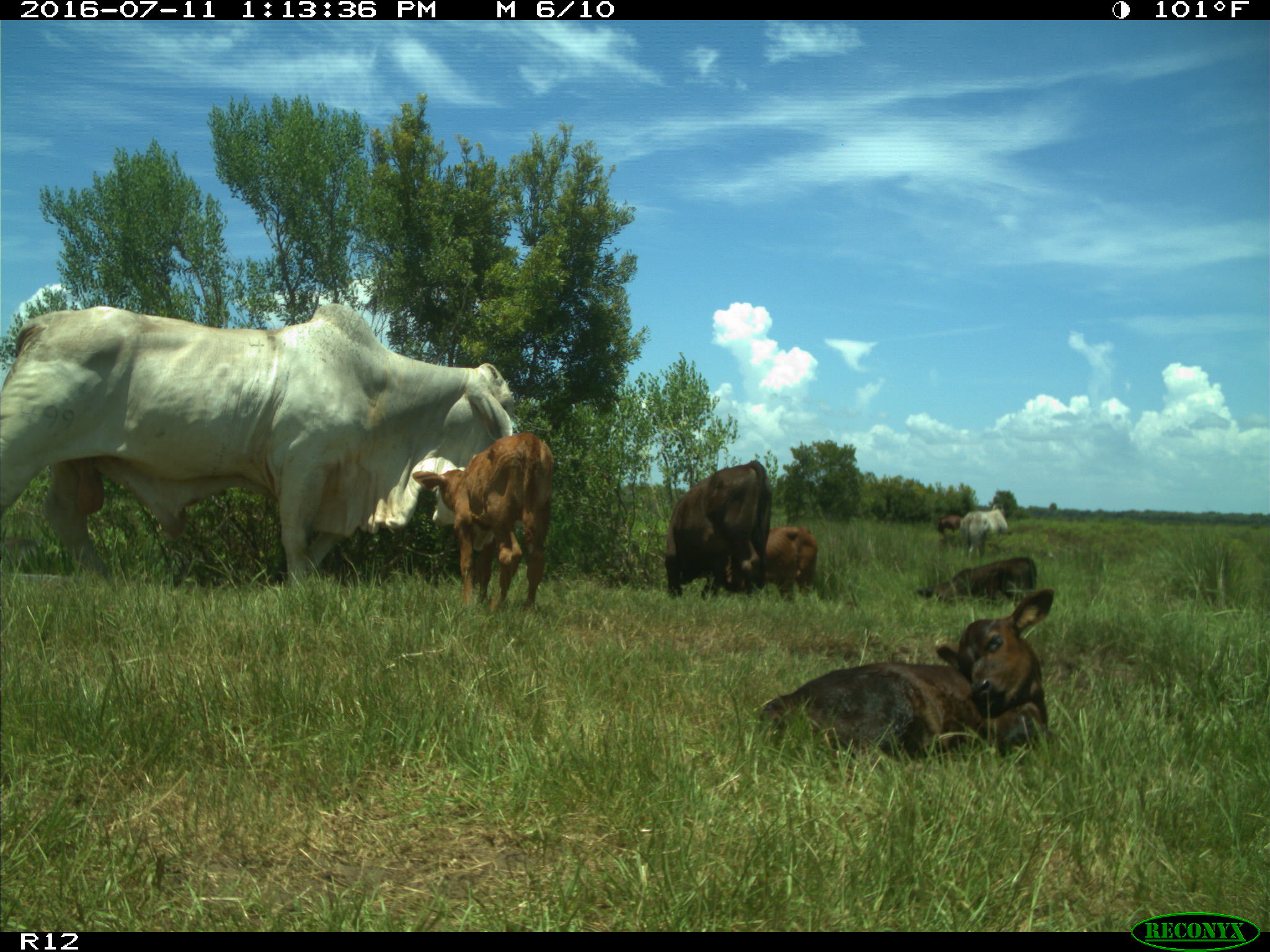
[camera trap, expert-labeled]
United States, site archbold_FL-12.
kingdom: Animalia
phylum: Chordata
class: Mammalia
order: Artiodactyla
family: Bovidae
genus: Bos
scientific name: Bos taurus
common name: domestic cow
Bos taurus (domestic cow).